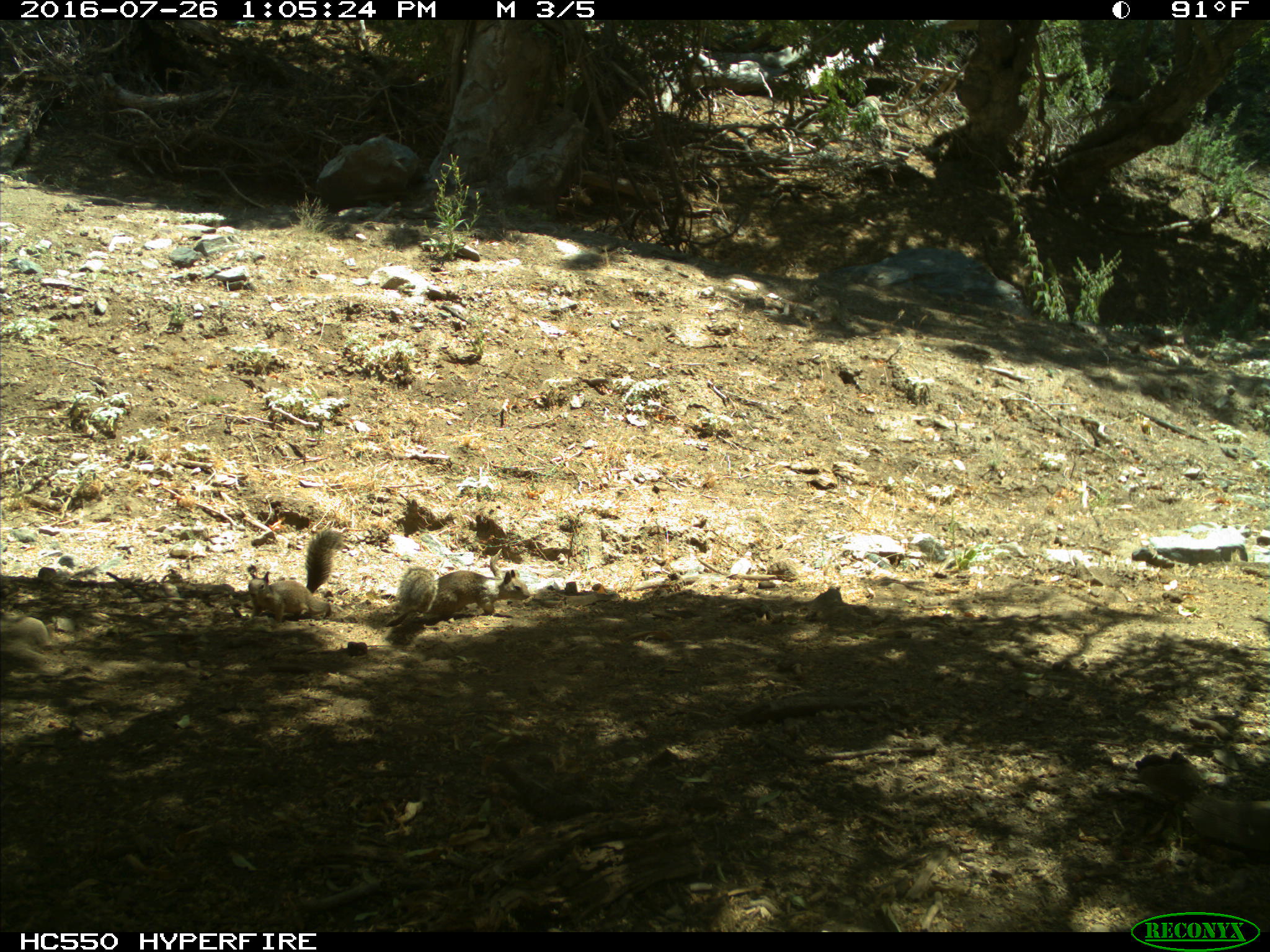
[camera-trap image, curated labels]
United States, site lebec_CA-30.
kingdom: Animalia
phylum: Chordata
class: Mammalia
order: Rodentia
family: Sciuridae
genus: Otospermophilus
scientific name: Otospermophilus beecheyi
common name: california ground squirrel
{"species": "Otospermophilus beecheyi (california ground squirrel)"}